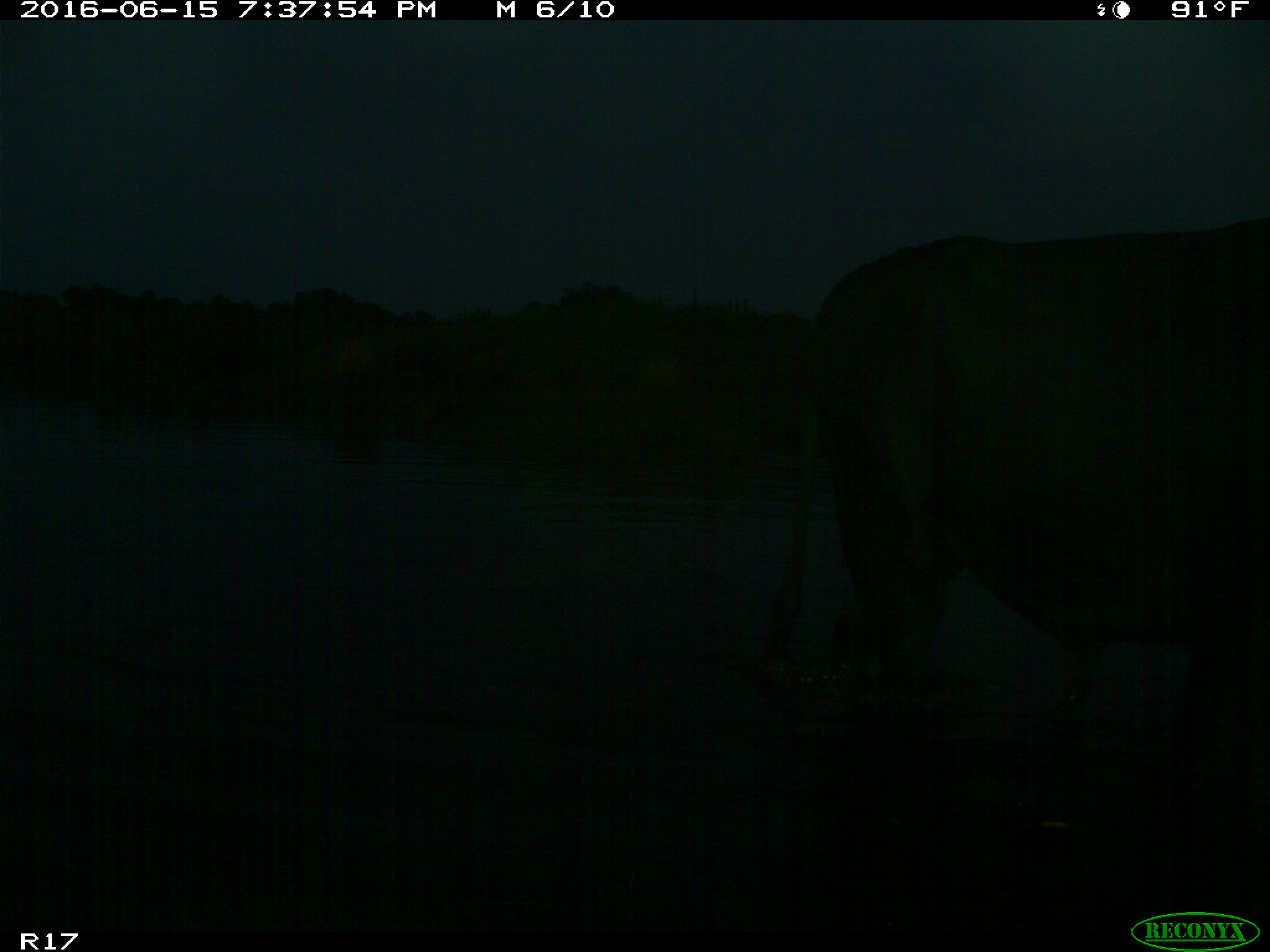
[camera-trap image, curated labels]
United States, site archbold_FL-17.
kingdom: Animalia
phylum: Chordata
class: Mammalia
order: Artiodactyla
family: Bovidae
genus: Bos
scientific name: Bos taurus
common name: domestic cow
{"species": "Bos taurus (domestic cow)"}